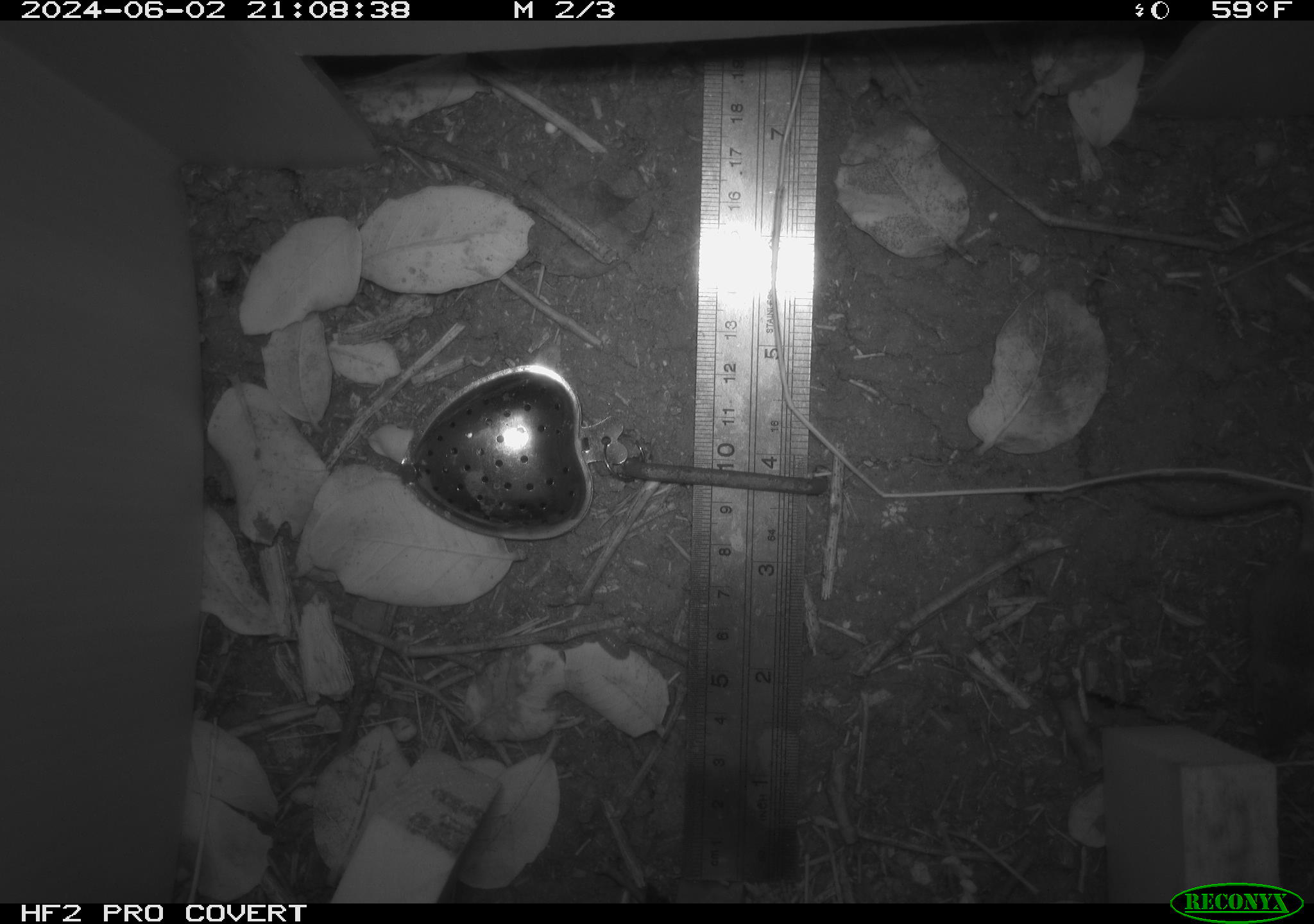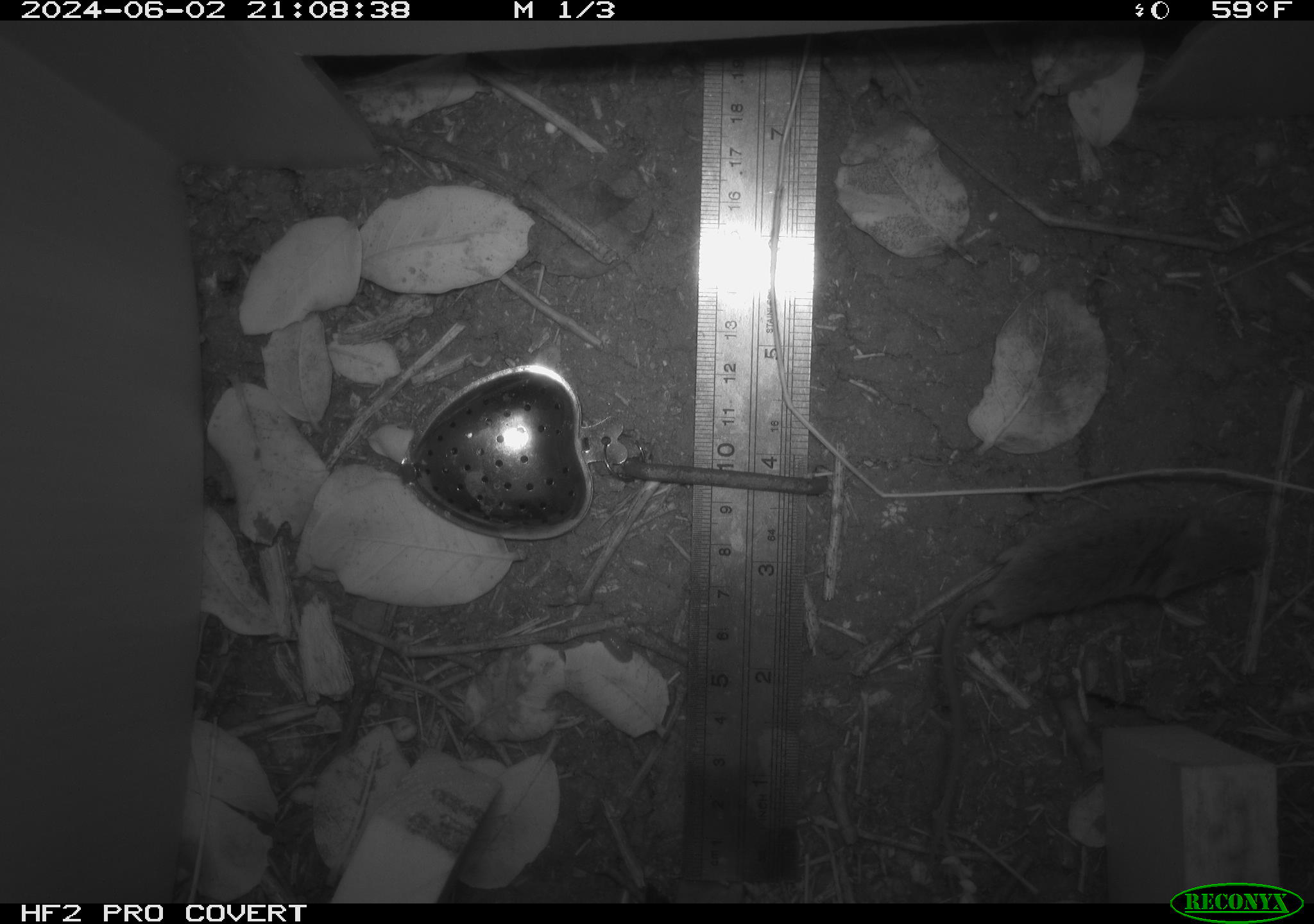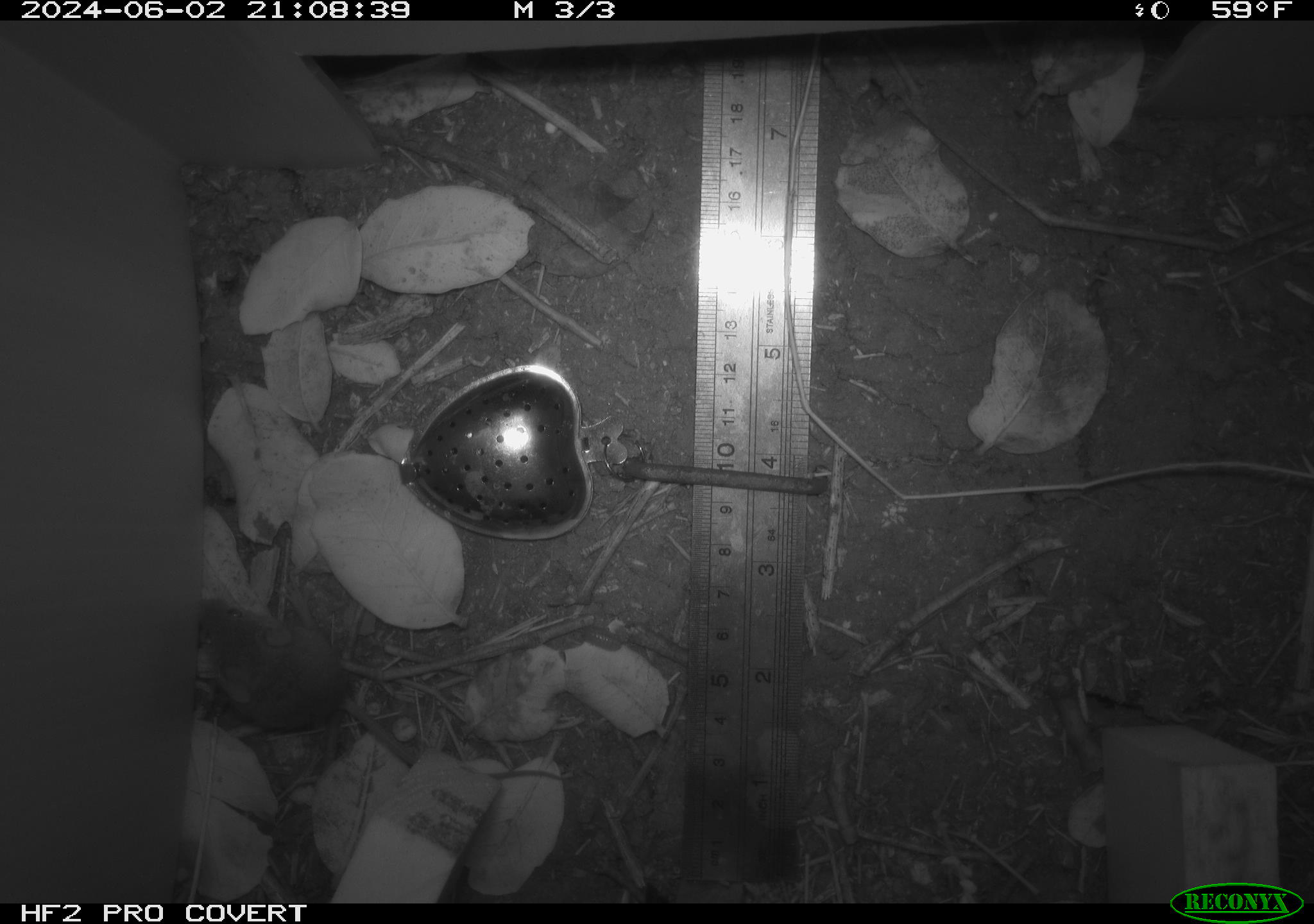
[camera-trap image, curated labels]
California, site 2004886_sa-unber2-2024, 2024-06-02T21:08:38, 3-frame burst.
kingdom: Animalia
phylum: Chordata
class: Mammalia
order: Rodentia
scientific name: Rodentia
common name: mouse species